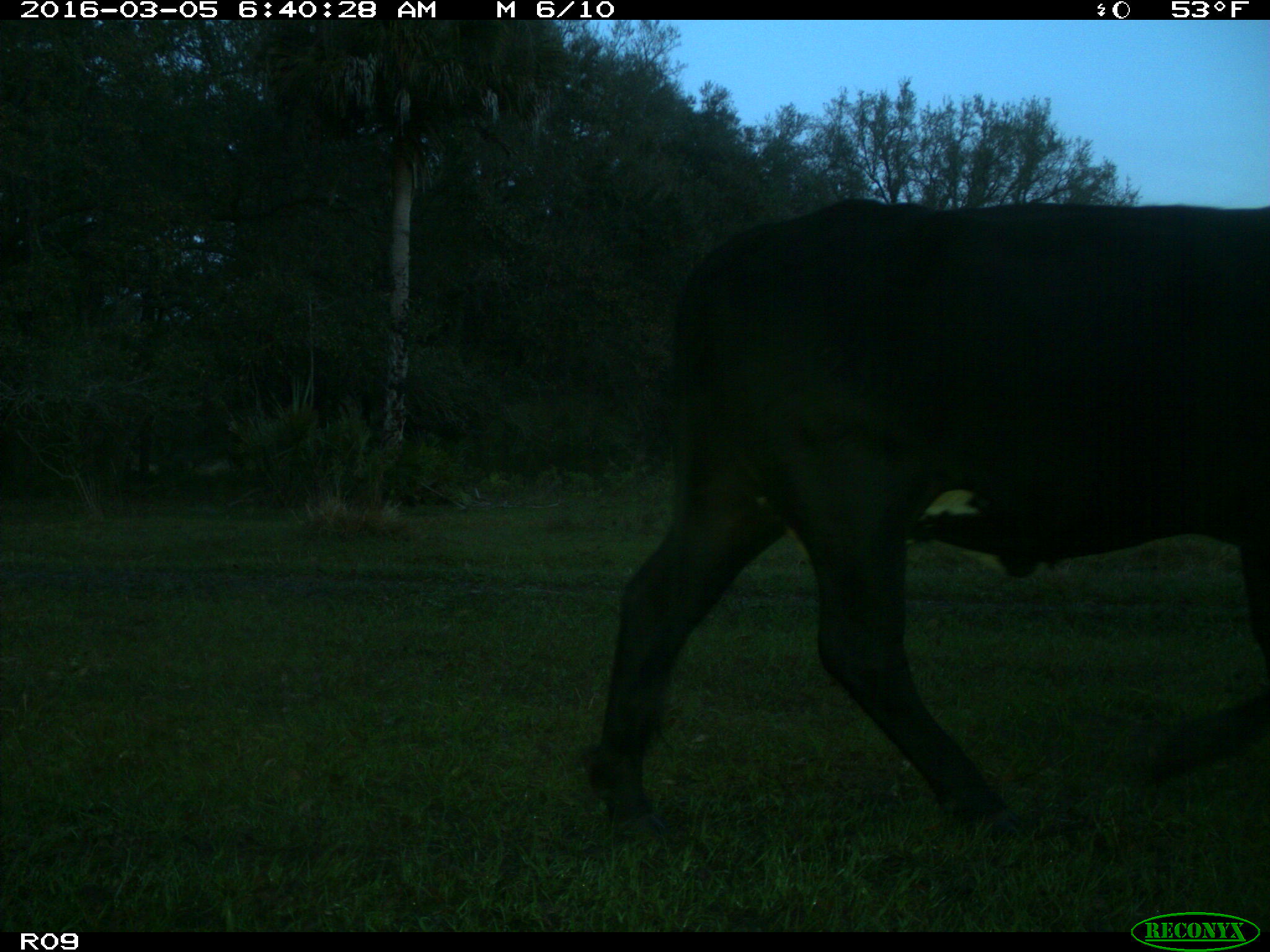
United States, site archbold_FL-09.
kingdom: Animalia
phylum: Chordata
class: Mammalia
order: Artiodactyla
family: Bovidae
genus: Bos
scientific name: Bos taurus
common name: domestic cow